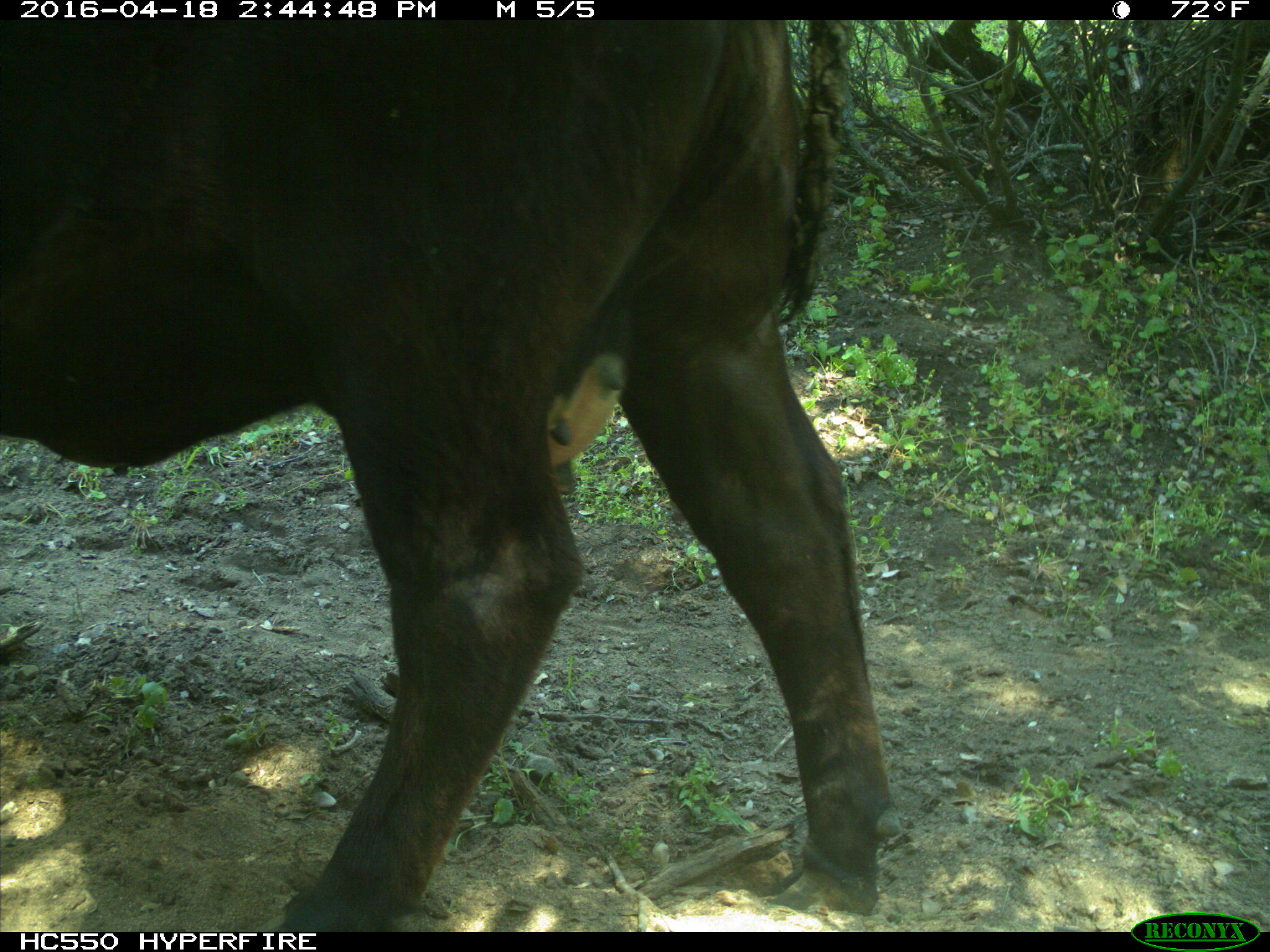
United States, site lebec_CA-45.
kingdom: Animalia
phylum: Chordata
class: Mammalia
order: Artiodactyla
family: Bovidae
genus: Bos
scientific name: Bos taurus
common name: domestic cow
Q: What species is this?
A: Bos taurus (domestic cow).